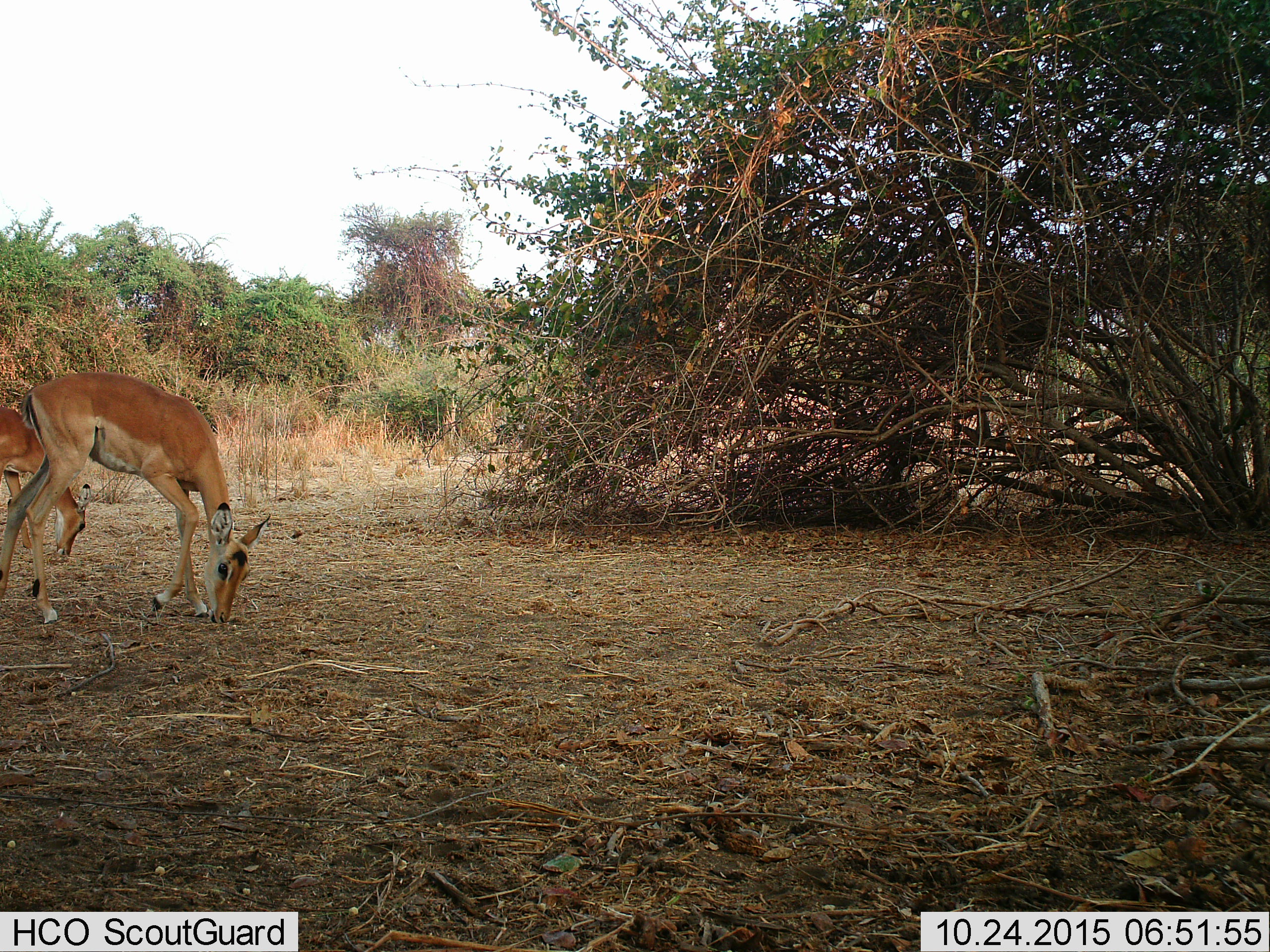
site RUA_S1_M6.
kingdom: Animalia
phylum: Chordata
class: Mammalia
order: Artiodactyla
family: Bovidae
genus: Aepyceros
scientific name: Aepyceros melampus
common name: impala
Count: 2.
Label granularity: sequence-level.